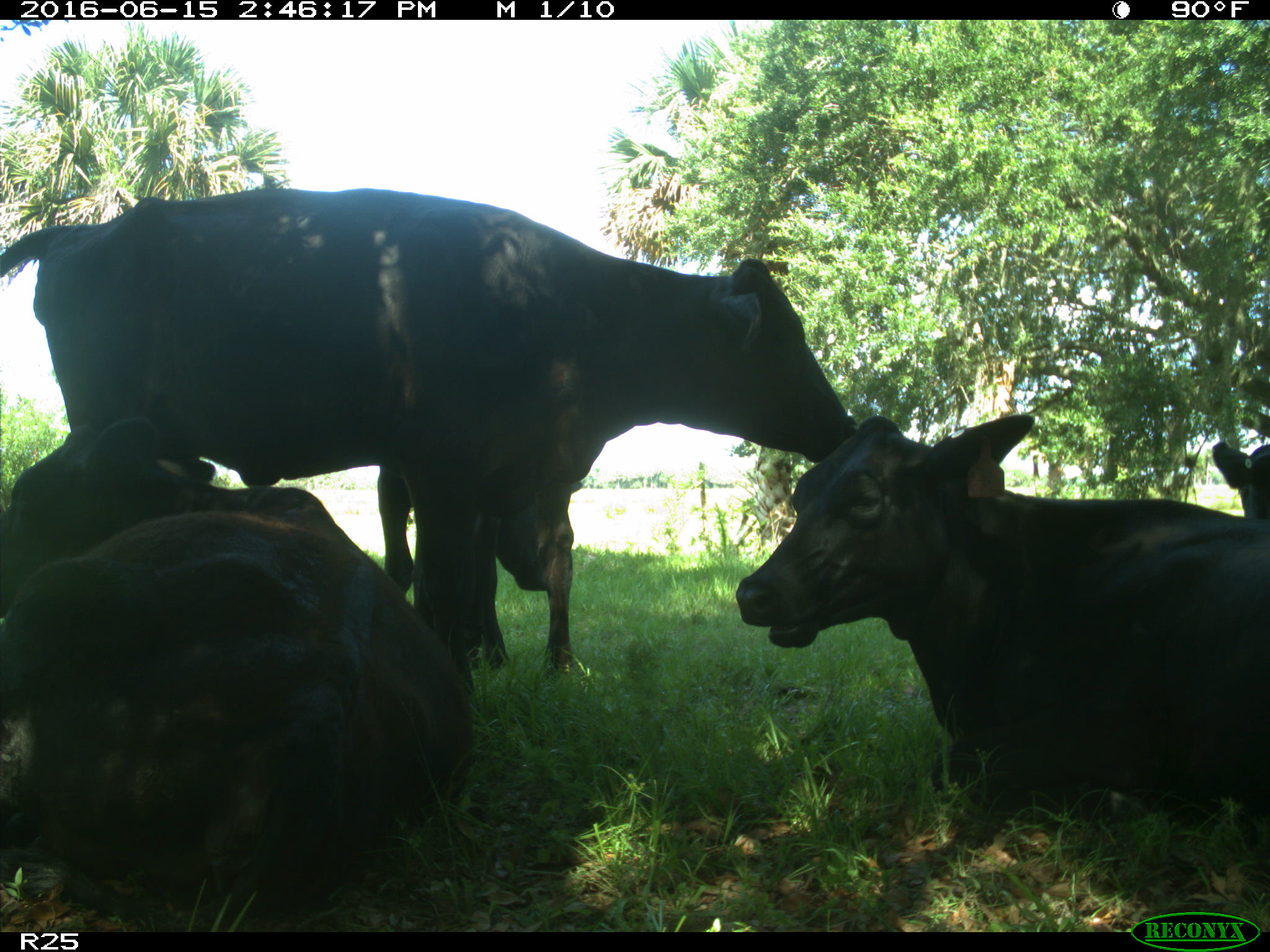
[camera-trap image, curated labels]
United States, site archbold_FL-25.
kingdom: Animalia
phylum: Chordata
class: Mammalia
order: Artiodactyla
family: Bovidae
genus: Bos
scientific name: Bos taurus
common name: domestic cow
Bos taurus (domestic cow).